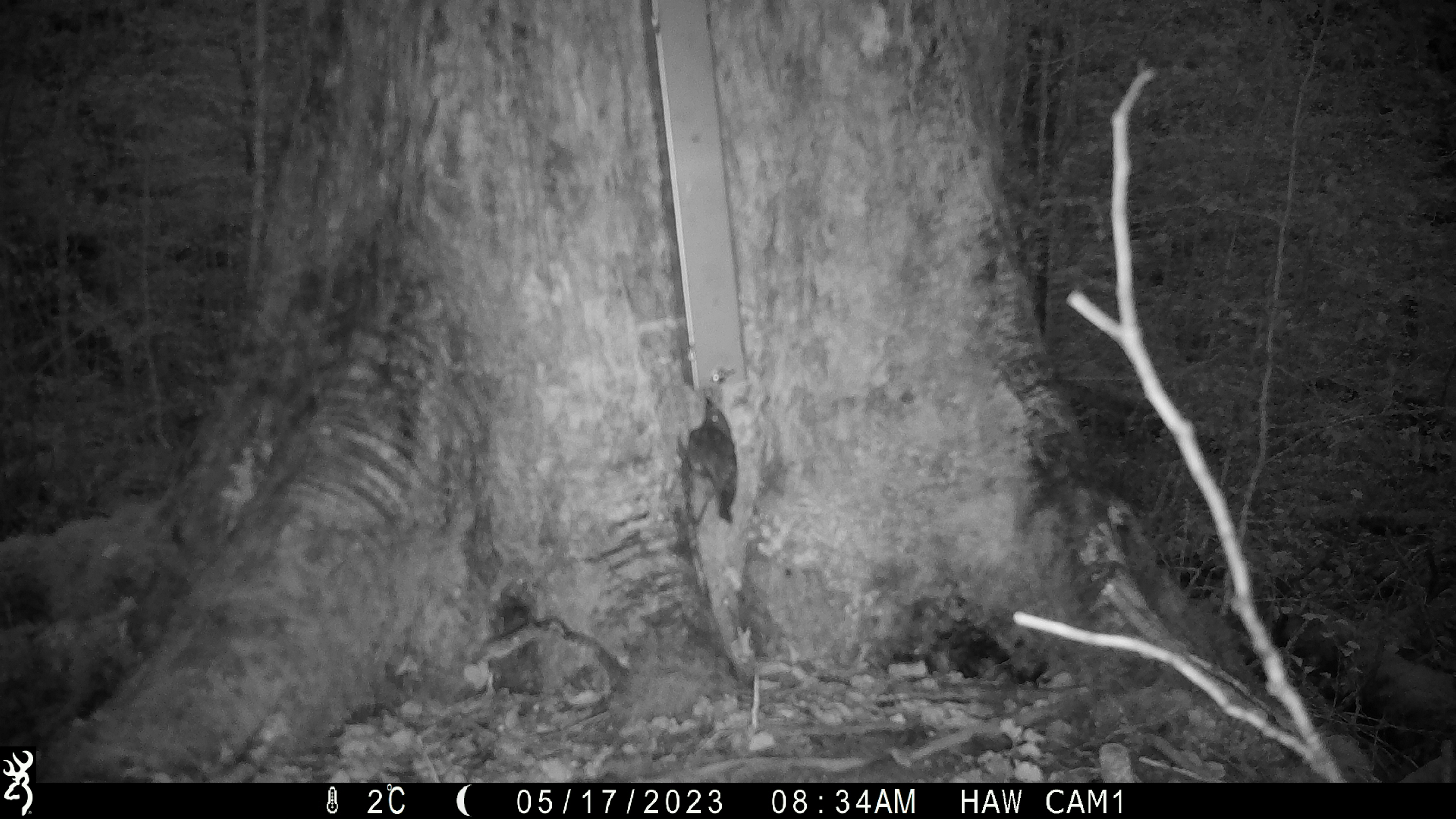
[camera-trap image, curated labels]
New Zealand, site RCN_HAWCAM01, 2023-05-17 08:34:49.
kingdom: Animalia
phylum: Chordata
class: Aves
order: Passeriformes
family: Petroicidae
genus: Petroica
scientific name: Petroica australis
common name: new zealand robin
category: robin